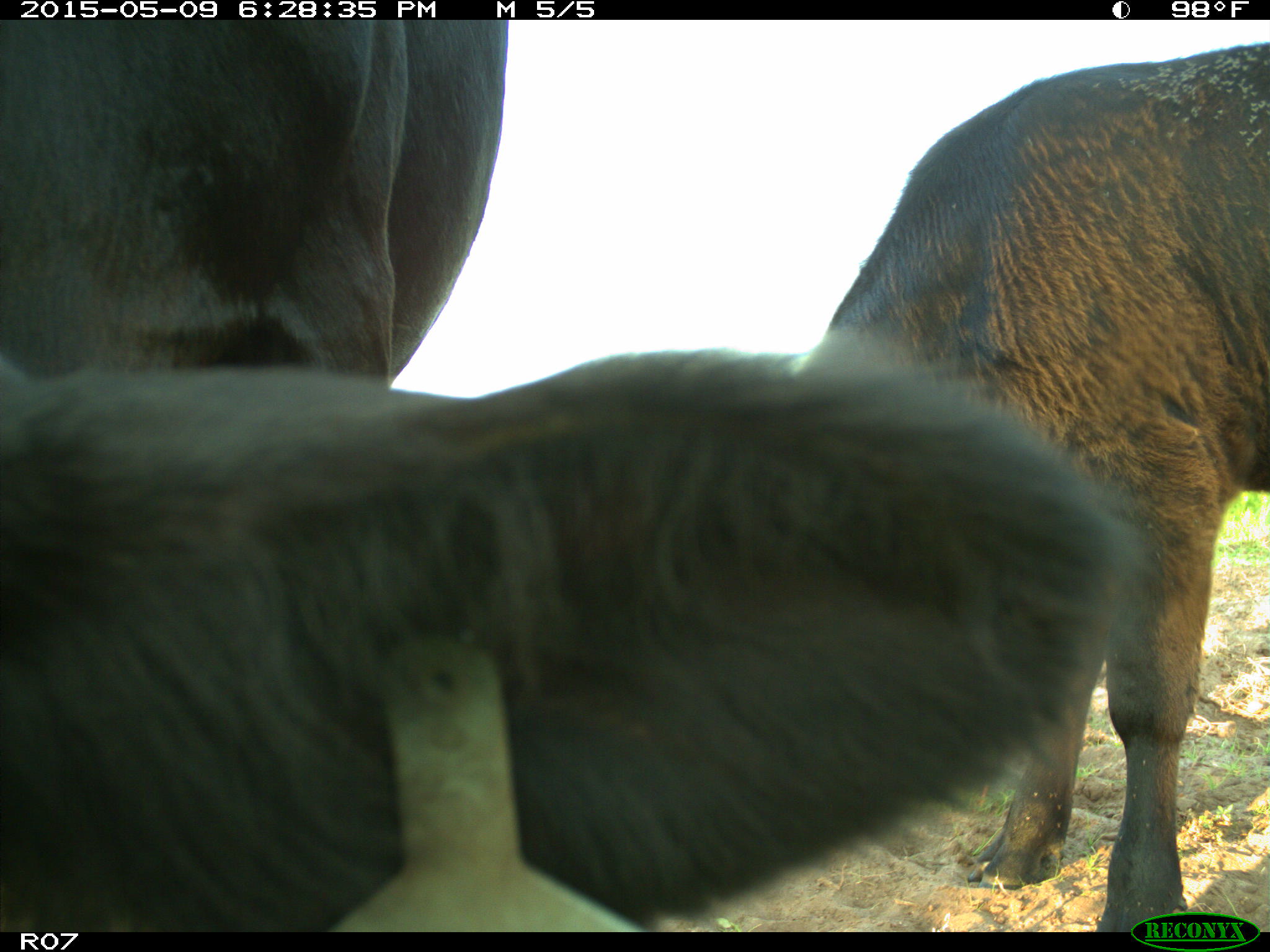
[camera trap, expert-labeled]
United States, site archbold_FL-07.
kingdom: Animalia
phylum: Chordata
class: Mammalia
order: Artiodactyla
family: Bovidae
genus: Bos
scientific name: Bos taurus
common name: domestic cow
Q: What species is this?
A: Bos taurus (domestic cow).